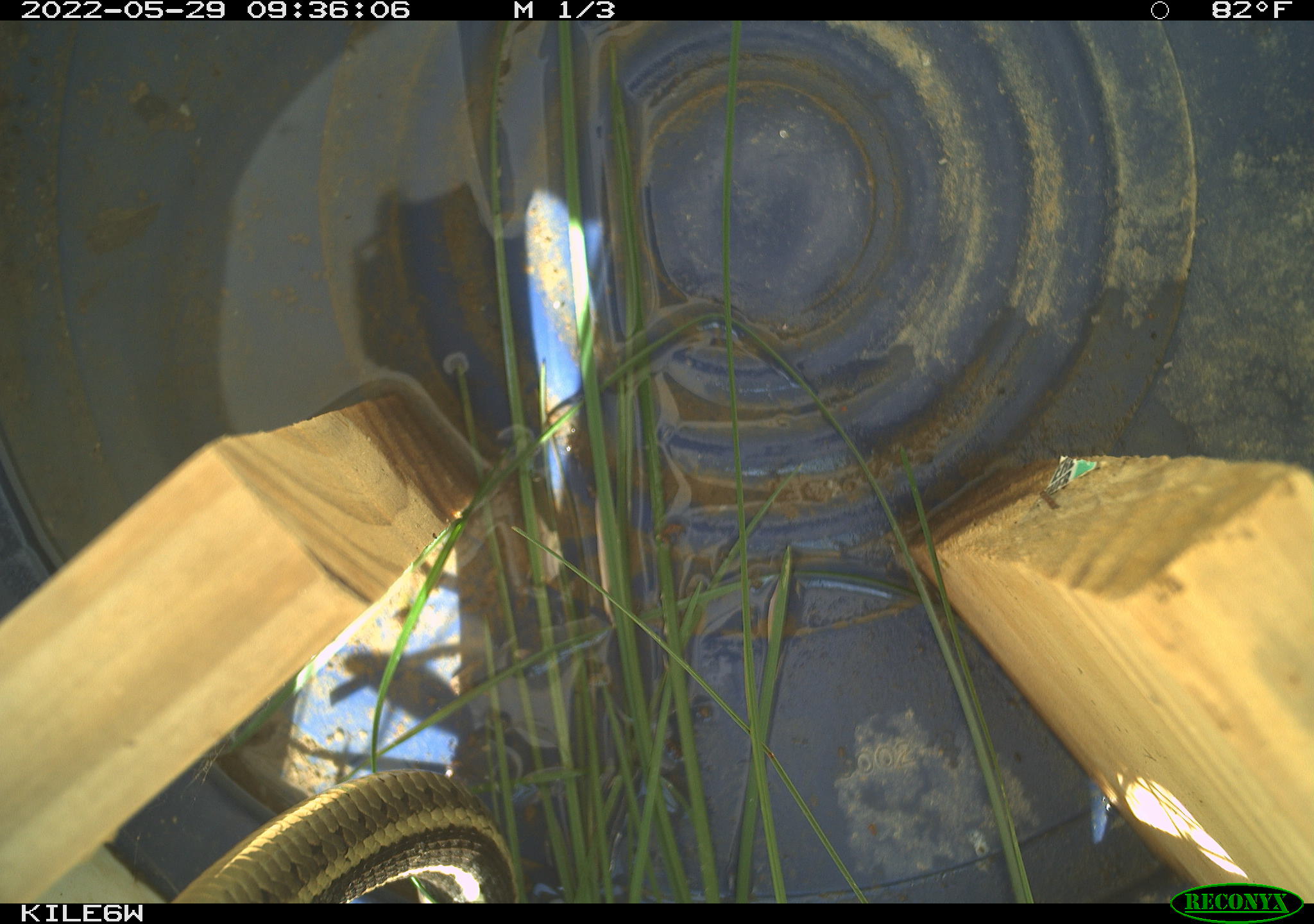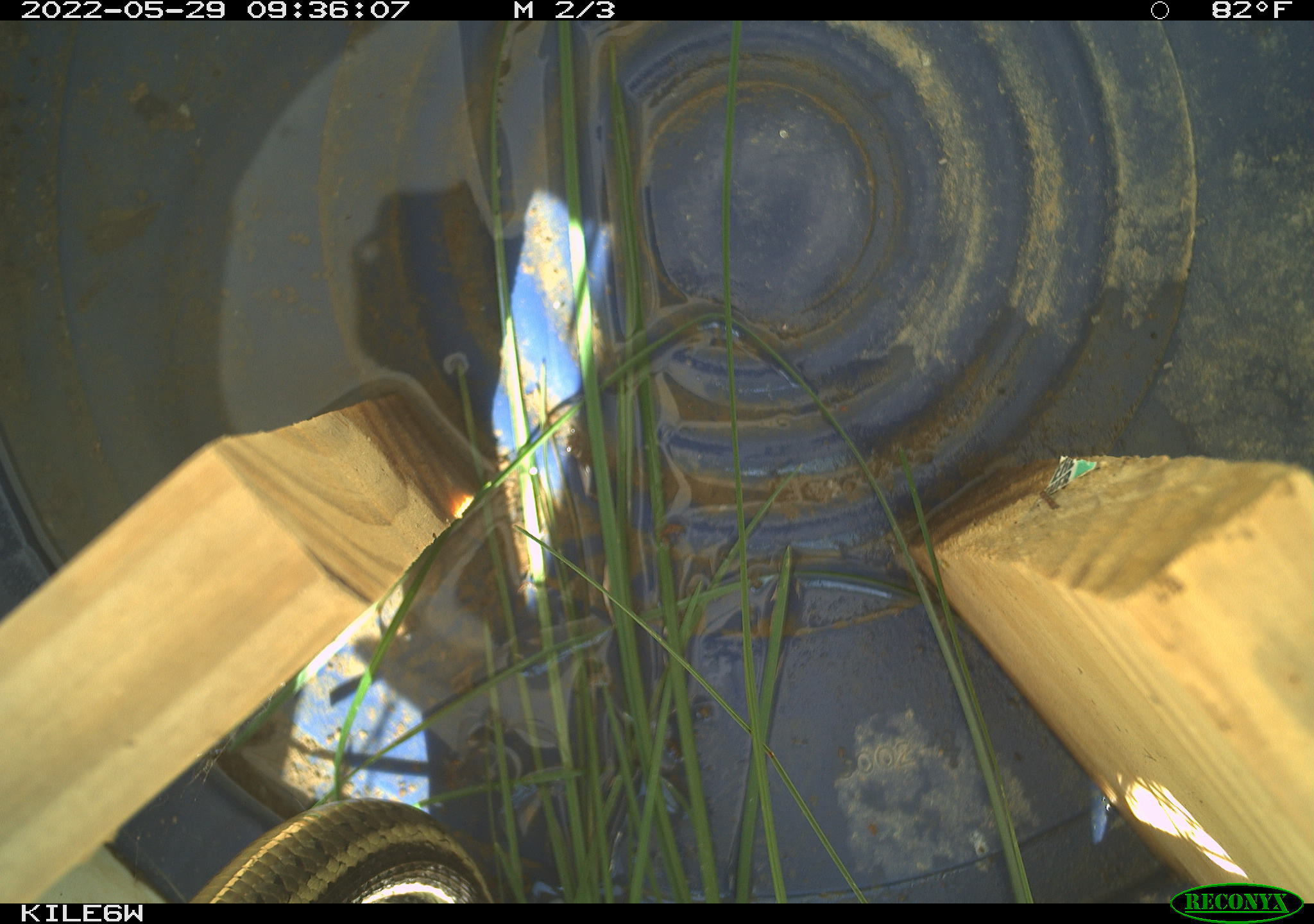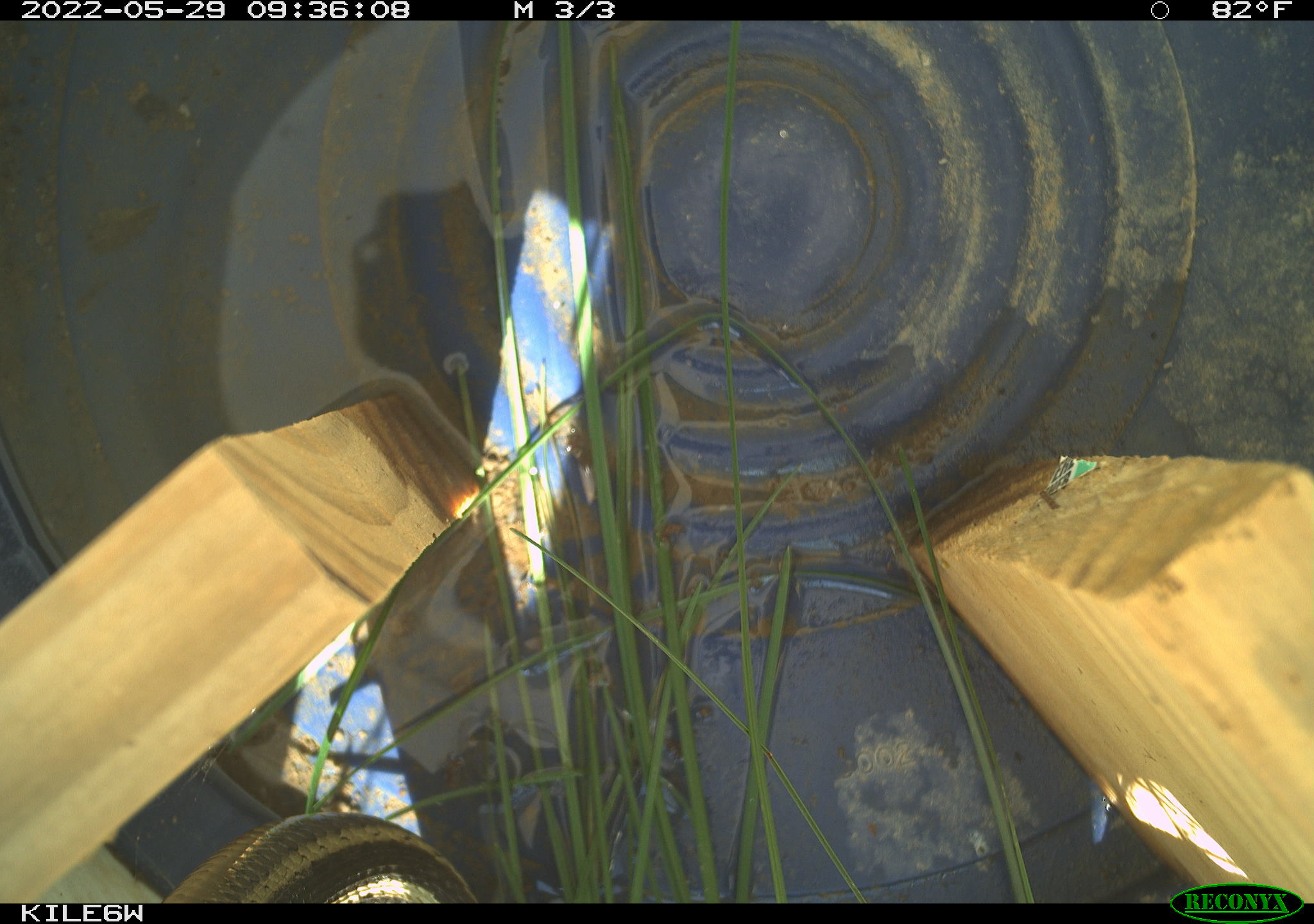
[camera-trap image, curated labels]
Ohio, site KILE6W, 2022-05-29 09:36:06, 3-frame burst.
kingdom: Animalia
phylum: Chordata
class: Reptilia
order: Squamata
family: Colubridae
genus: Thamnophis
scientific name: Thamnophis sirtalis sirtalis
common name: eastern gartersnake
Eastern gartersnake (Thamnophis sirtalis sirtalis).